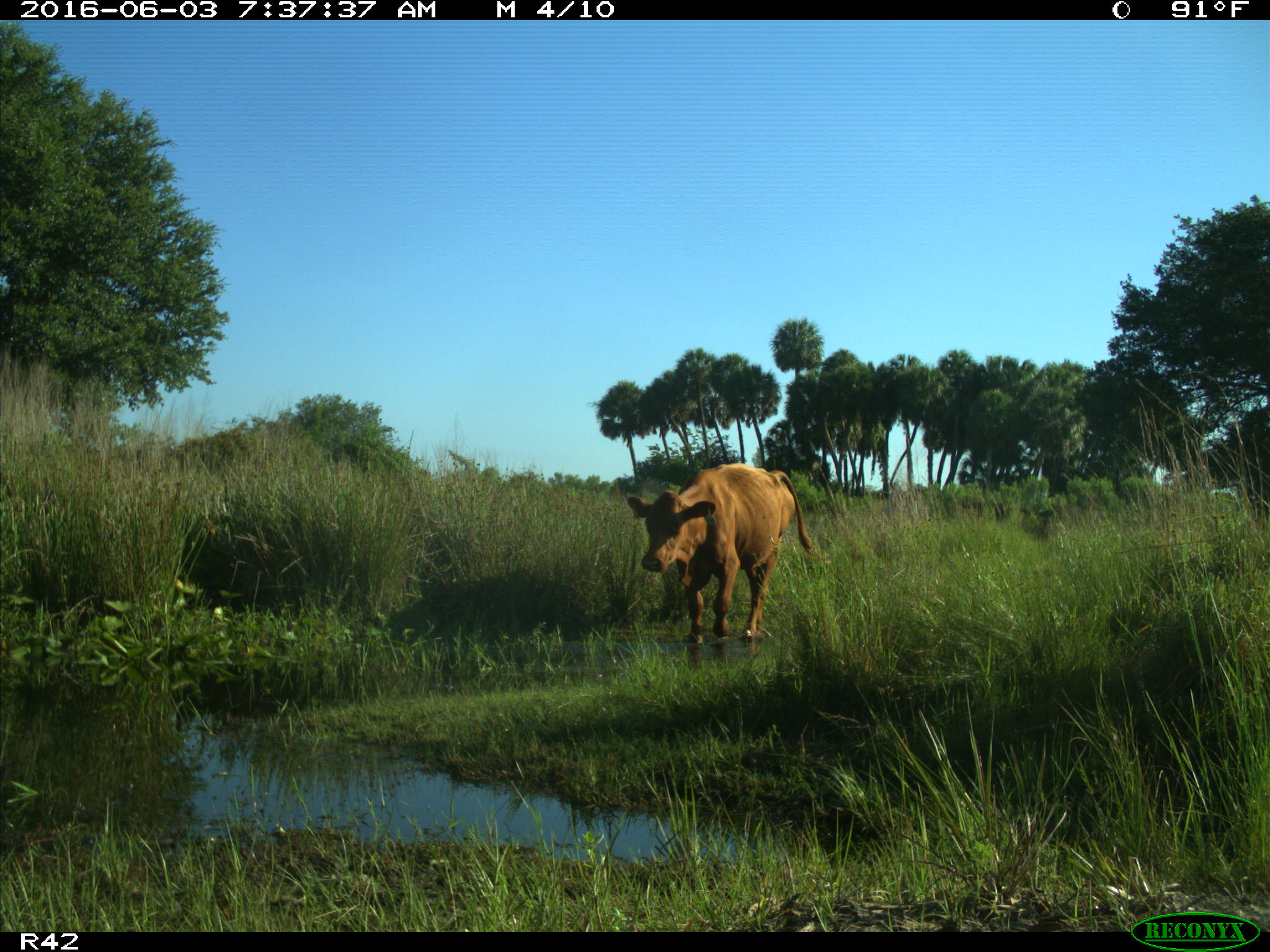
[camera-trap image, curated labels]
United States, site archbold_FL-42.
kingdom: Animalia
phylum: Chordata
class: Mammalia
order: Artiodactyla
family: Bovidae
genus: Bos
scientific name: Bos taurus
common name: domestic cow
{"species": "Bos taurus (domestic cow)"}